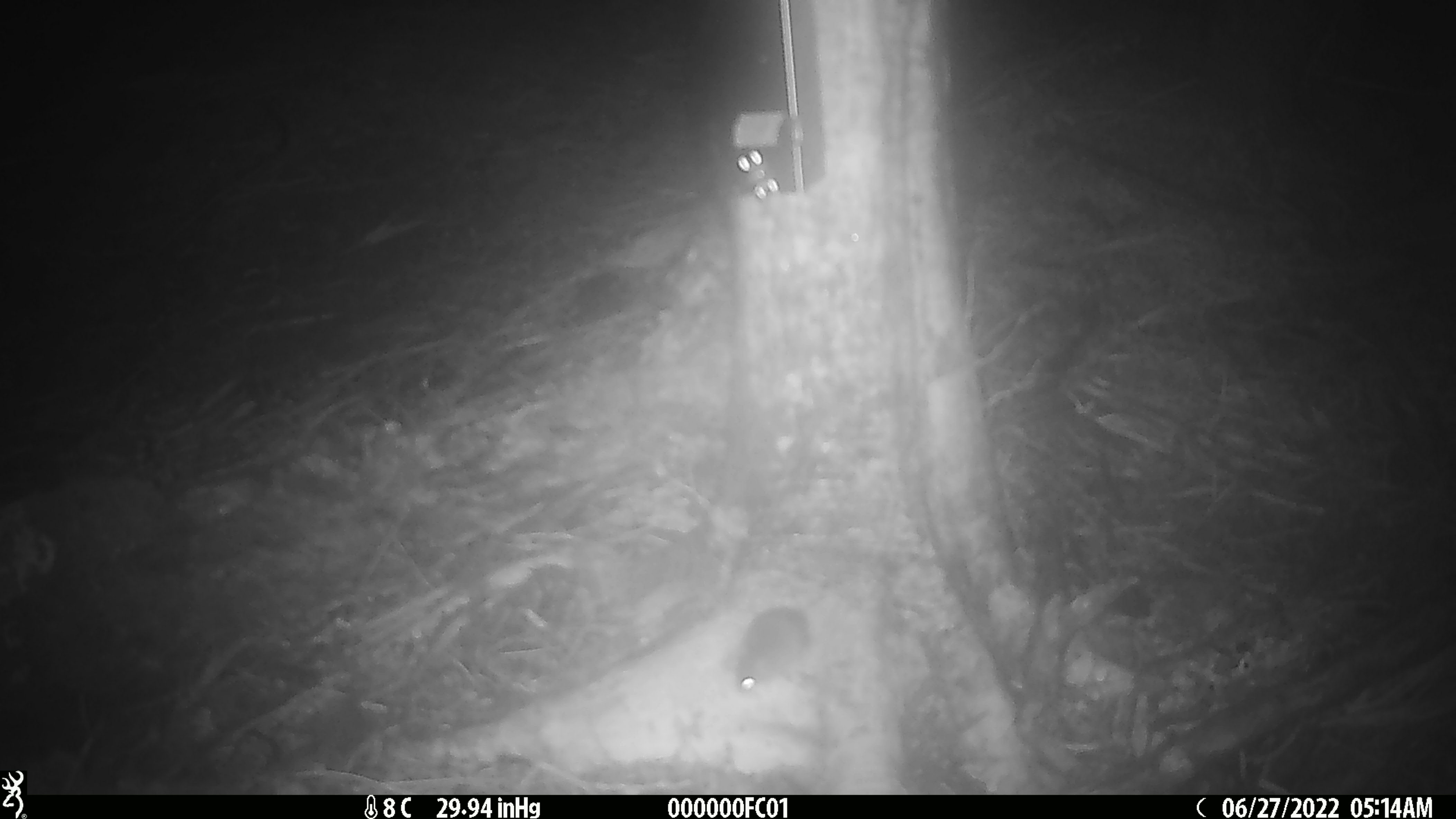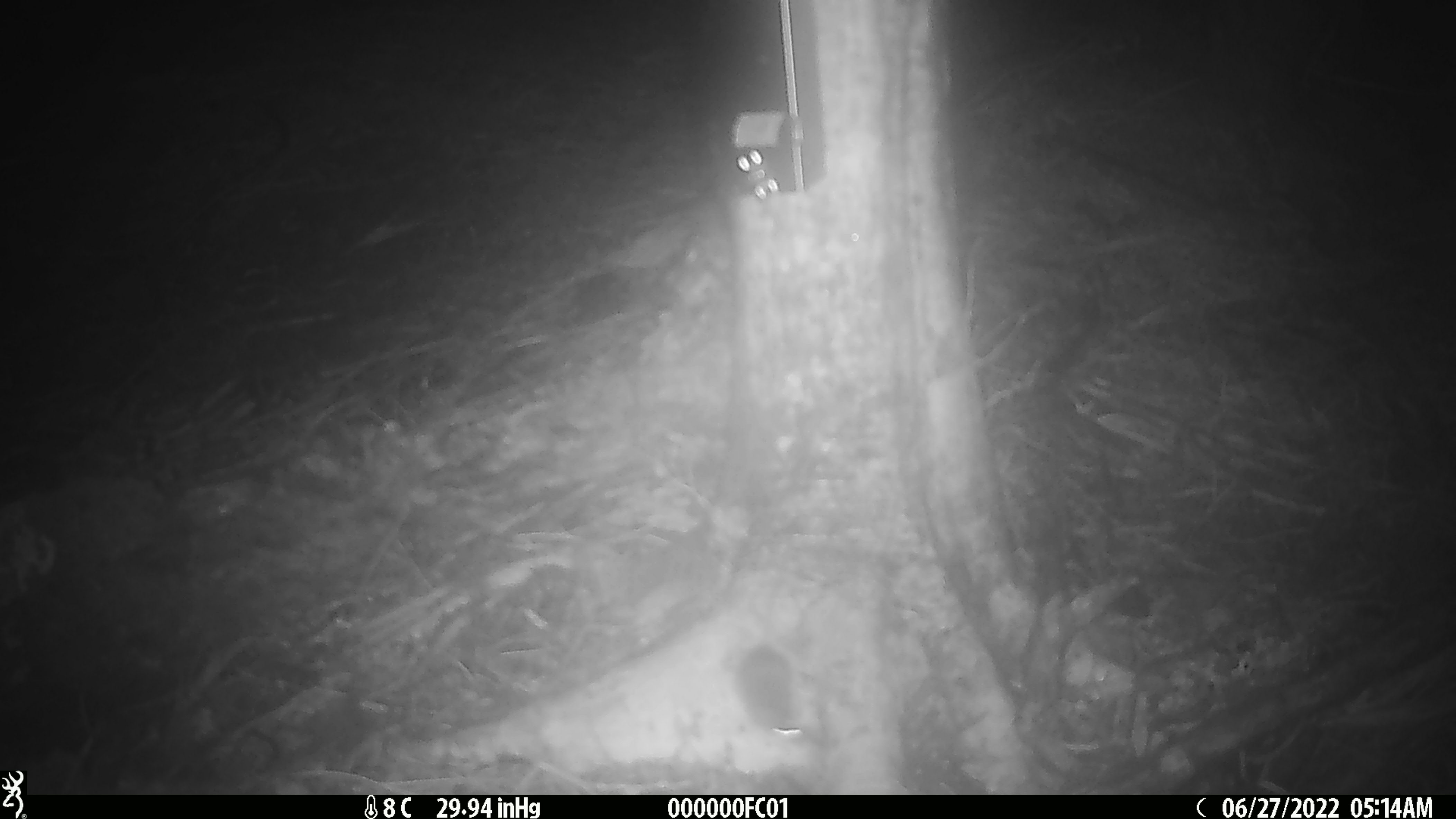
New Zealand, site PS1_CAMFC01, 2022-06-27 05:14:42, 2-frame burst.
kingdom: Animalia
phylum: Chordata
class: Mammalia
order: Rodentia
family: Muridae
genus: Mus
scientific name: Mus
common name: mouse